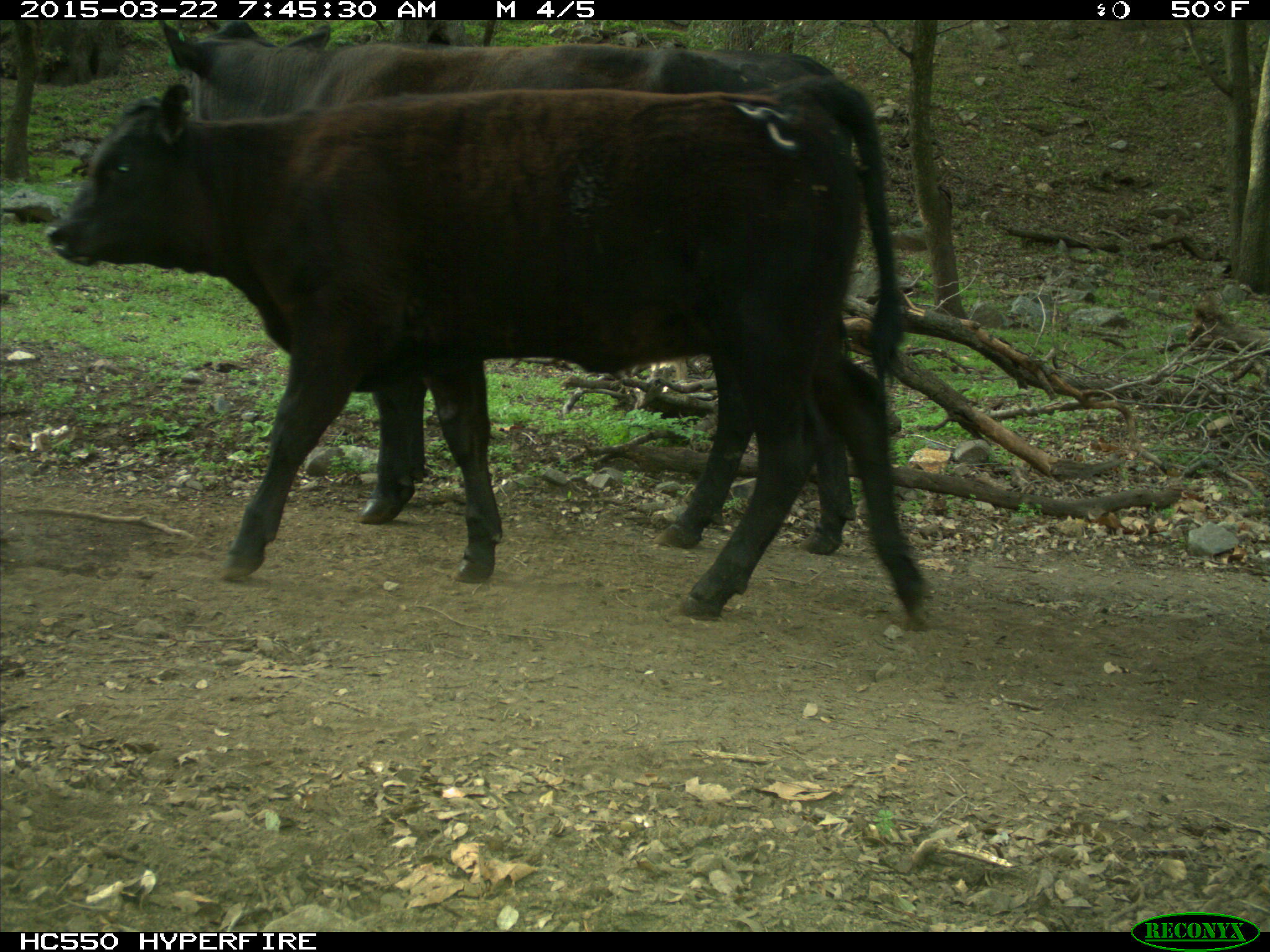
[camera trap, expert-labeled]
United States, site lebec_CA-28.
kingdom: Animalia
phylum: Chordata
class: Mammalia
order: Artiodactyla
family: Bovidae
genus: Bos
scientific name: Bos taurus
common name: domestic cow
Bos taurus (domestic cow).